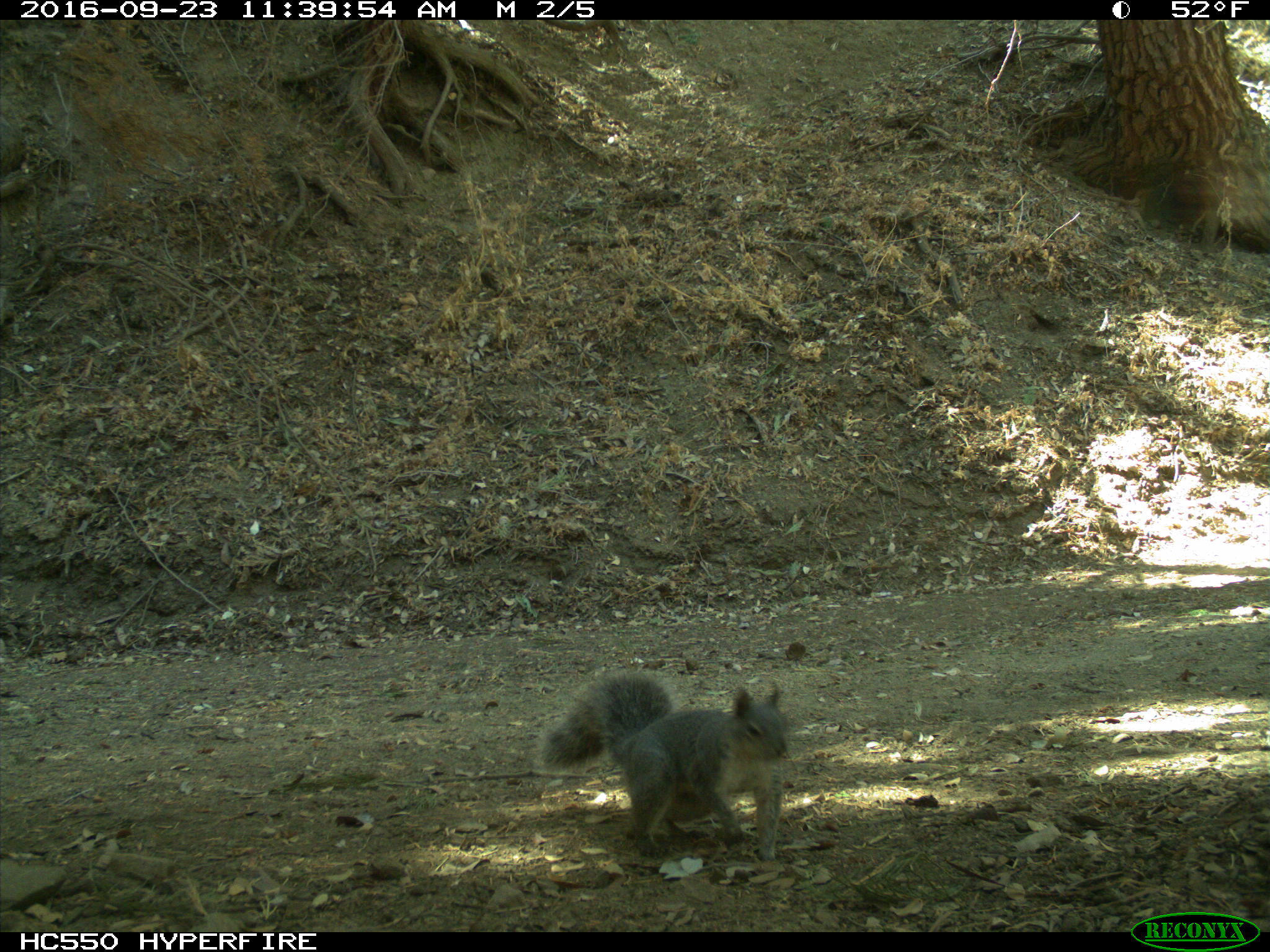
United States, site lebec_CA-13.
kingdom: Animalia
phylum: Chordata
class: Mammalia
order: Rodentia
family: Sciuridae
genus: Sciurus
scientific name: Sciurus carolinensis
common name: eastern gray squirrel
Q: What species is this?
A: Sciurus carolinensis (eastern gray squirrel).